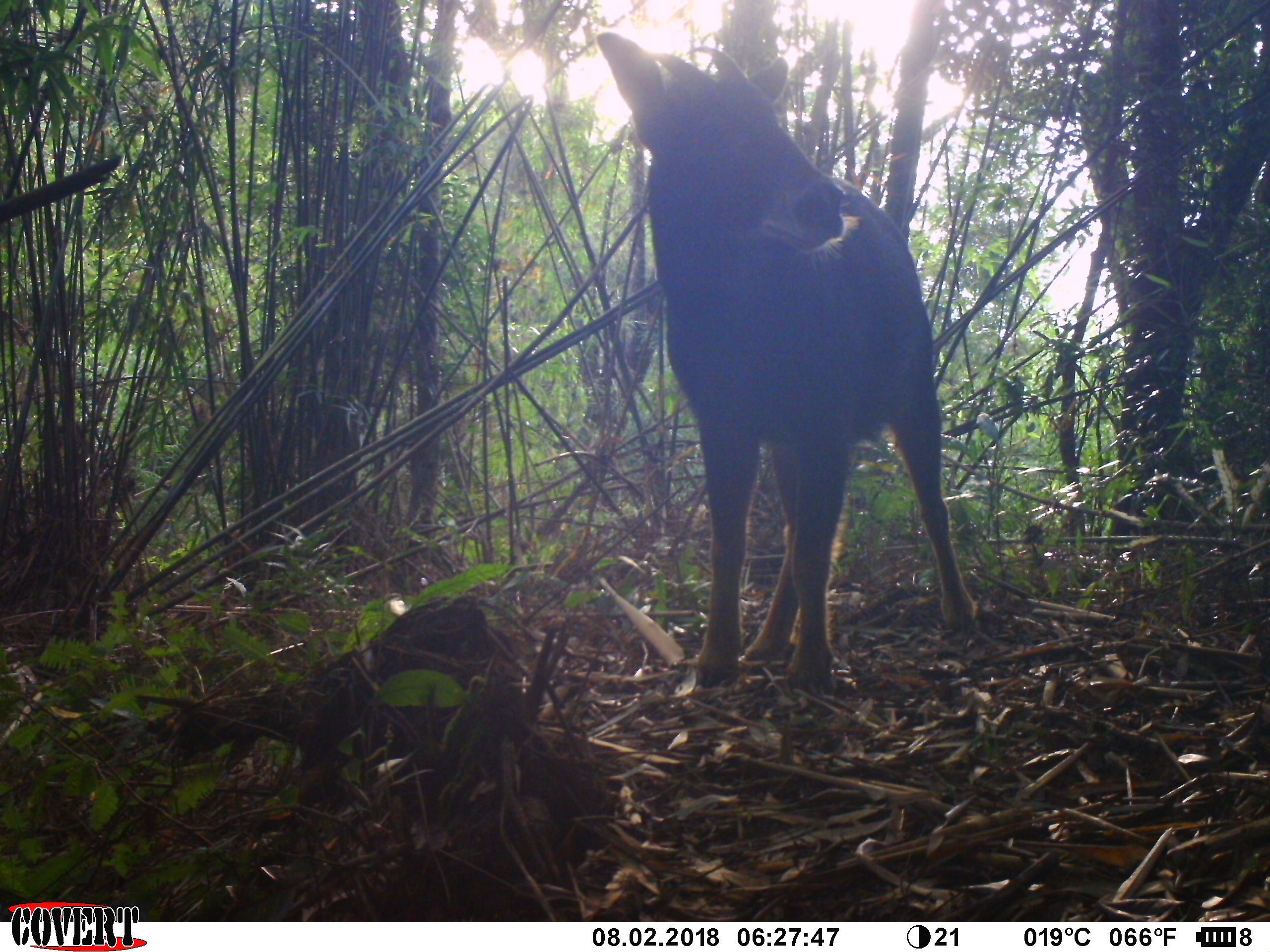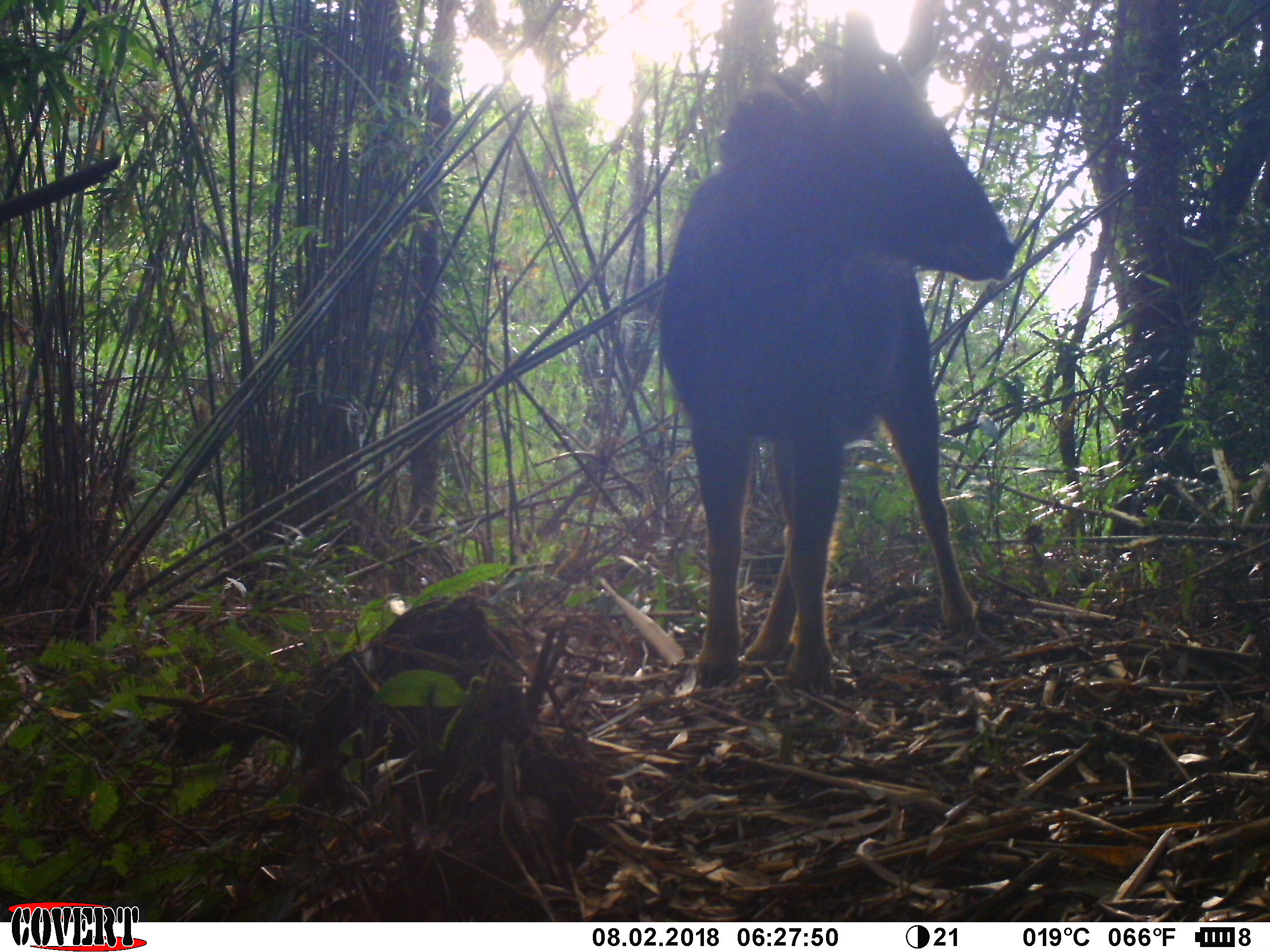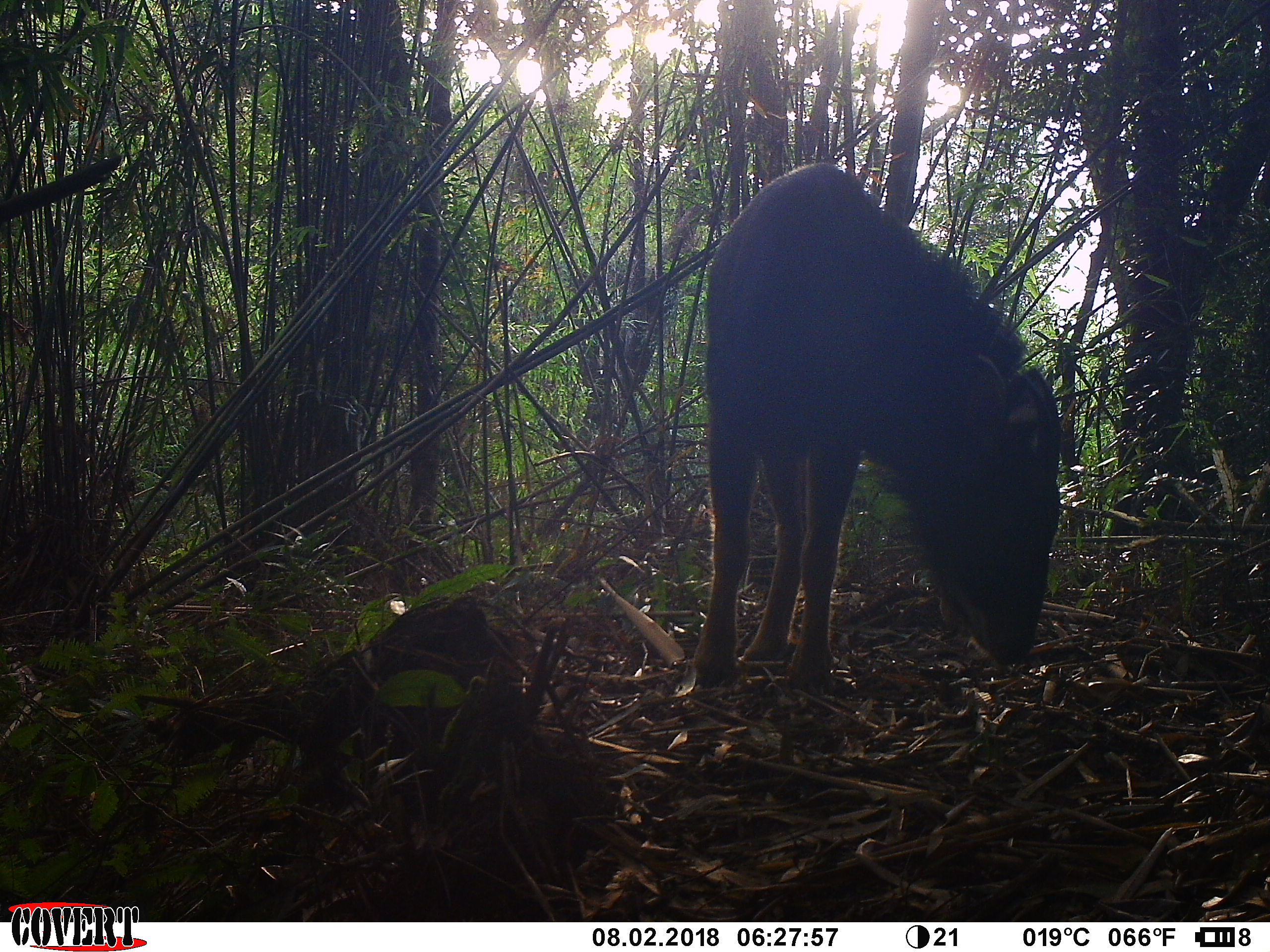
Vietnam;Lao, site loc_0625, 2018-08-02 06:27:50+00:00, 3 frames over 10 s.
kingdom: Animalia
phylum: Chordata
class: Mammalia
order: Artiodactyla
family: Bovidae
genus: Capricornis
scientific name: Capricornis sumatraensis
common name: chinese serow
Chinese serow (Capricornis sumatraensis). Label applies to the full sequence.